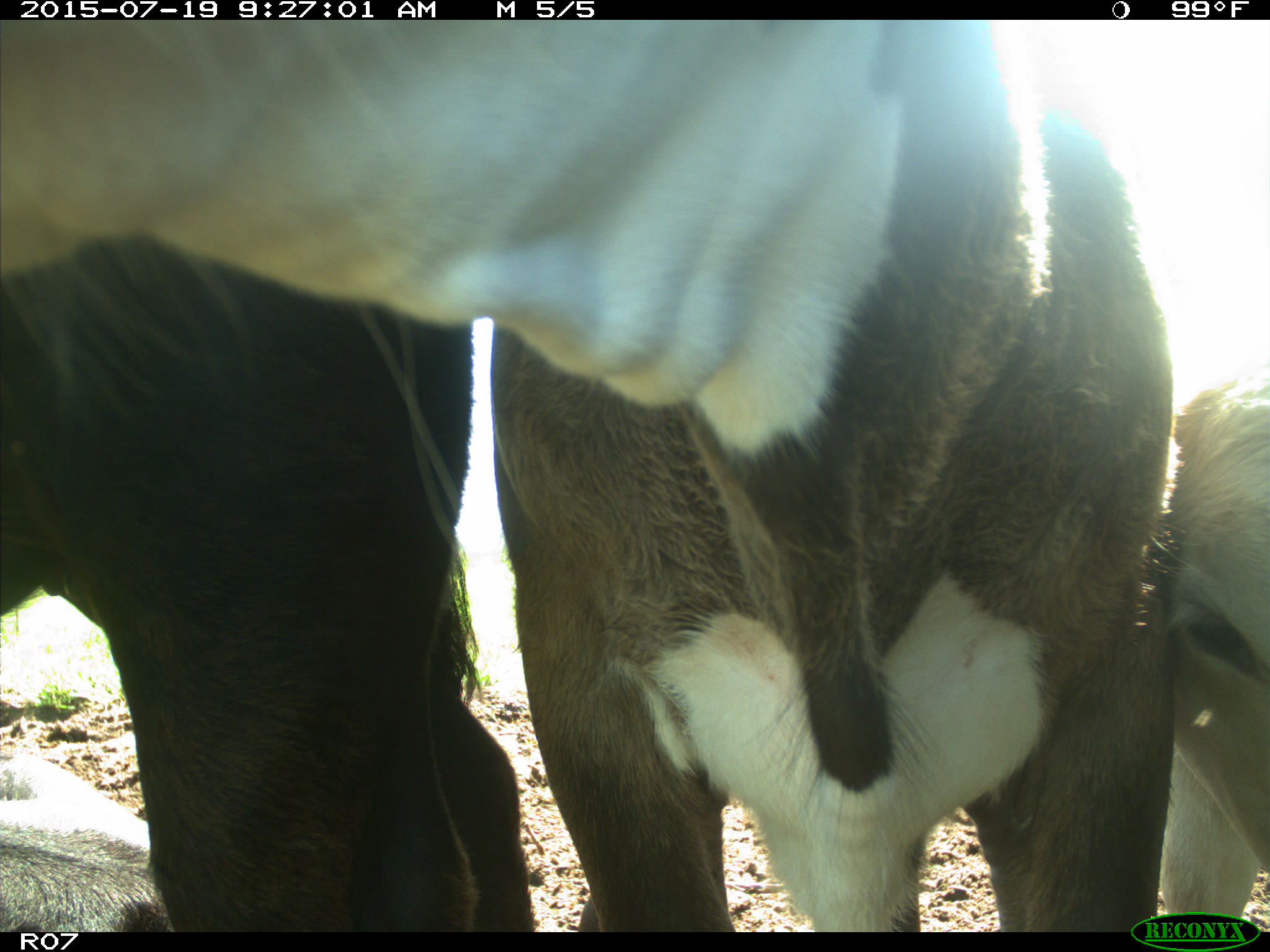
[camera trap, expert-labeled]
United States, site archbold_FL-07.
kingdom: Animalia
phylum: Chordata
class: Mammalia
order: Artiodactyla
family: Bovidae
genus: Bos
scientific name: Bos taurus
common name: domestic cow